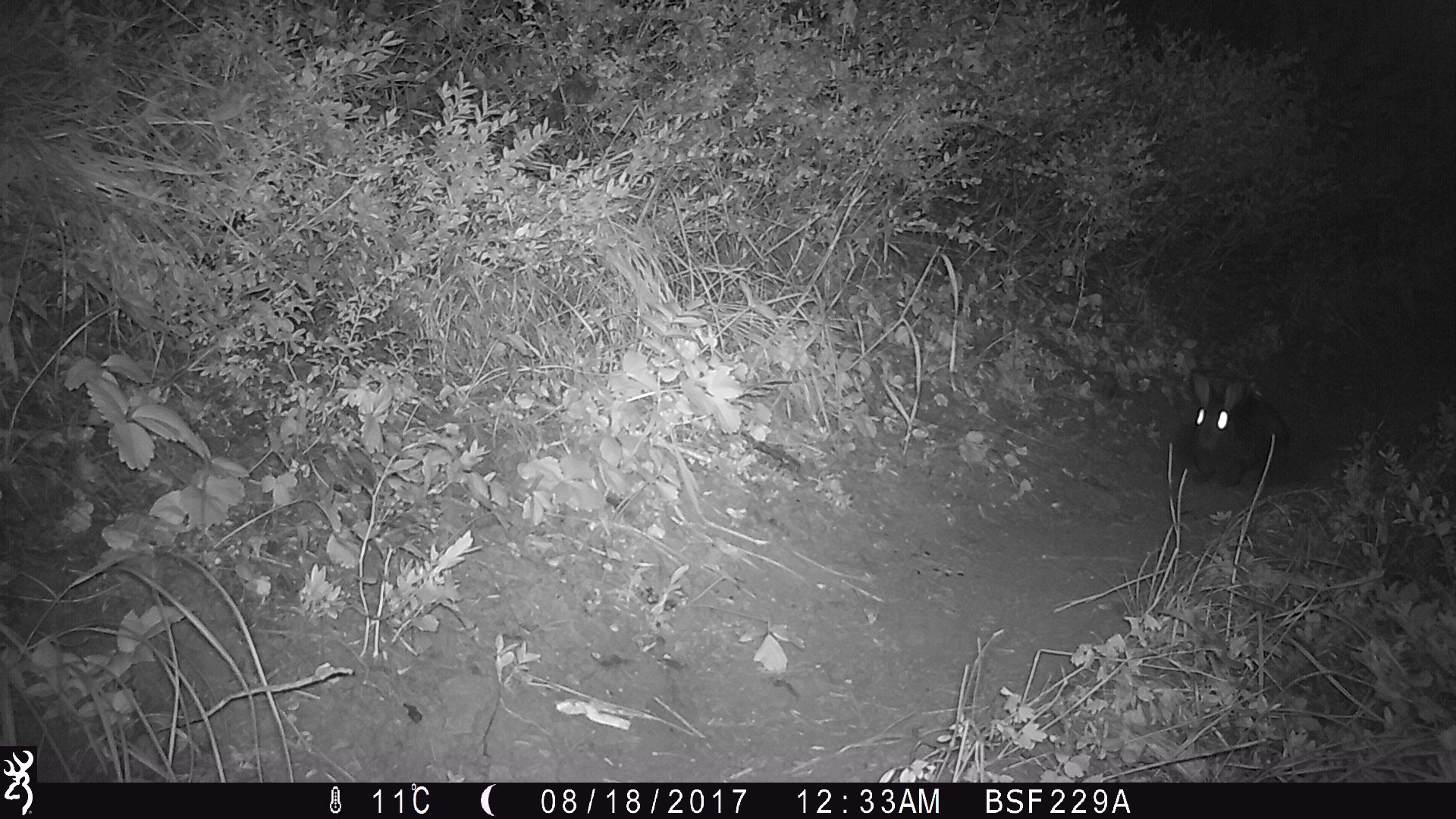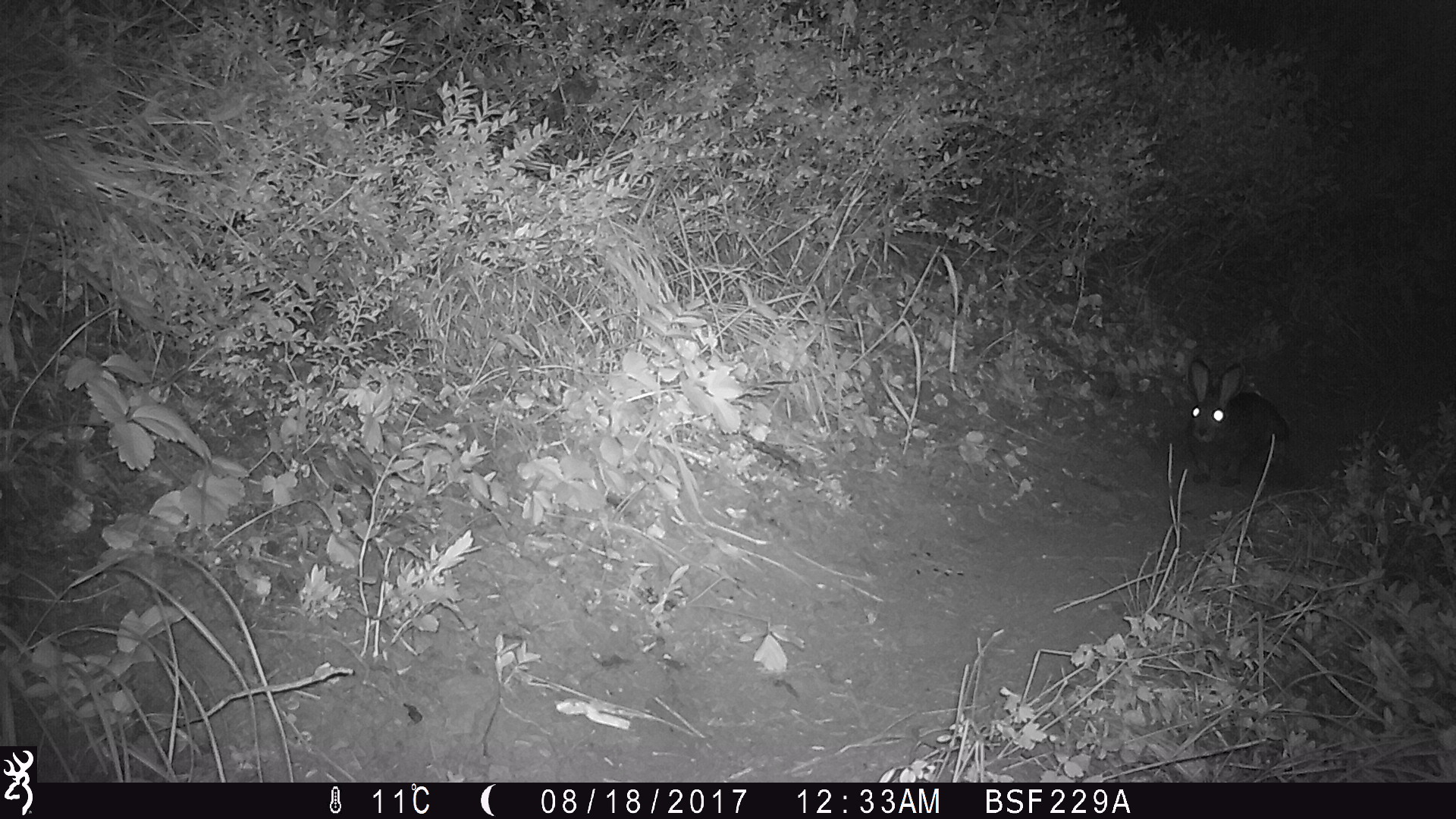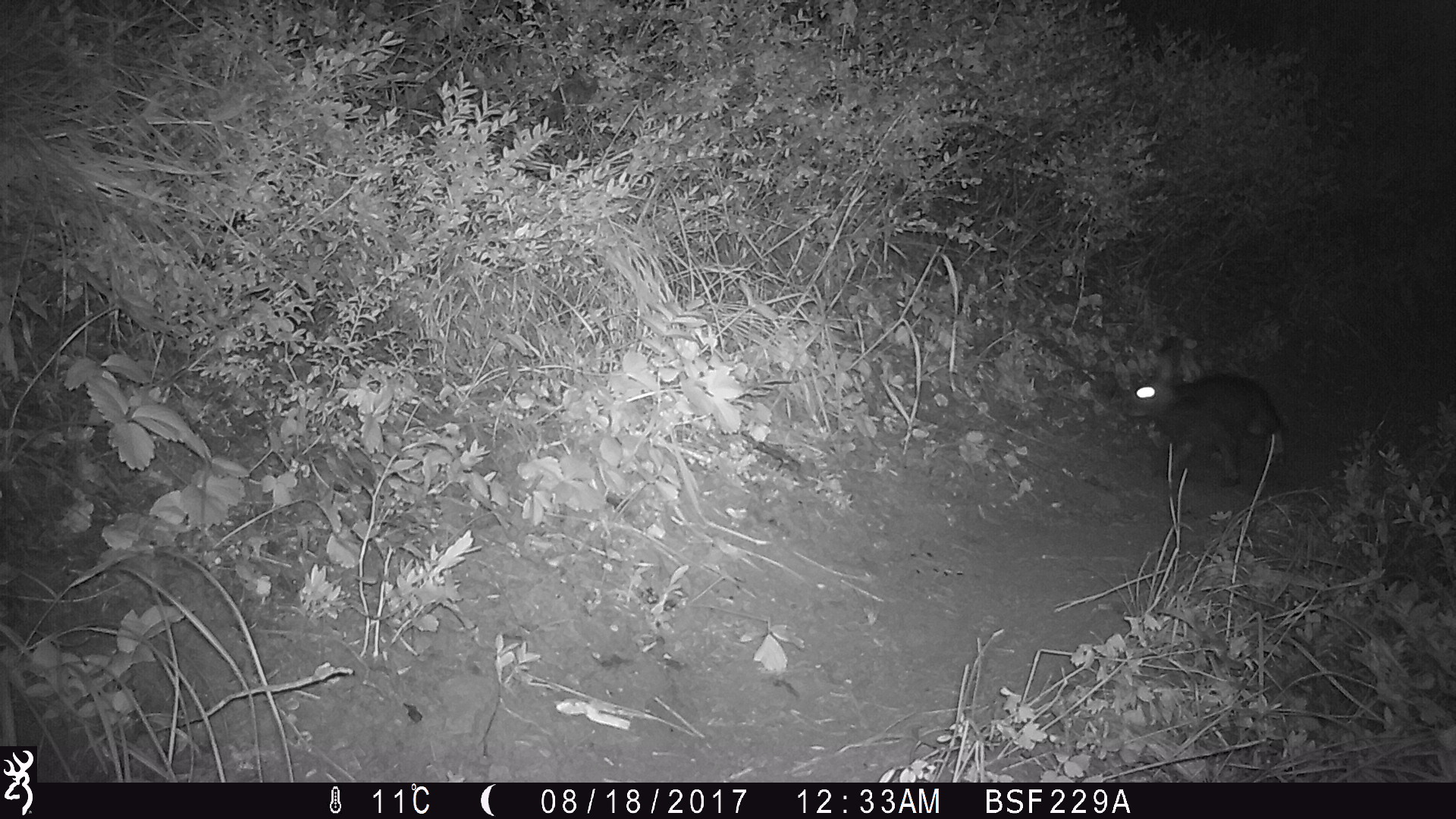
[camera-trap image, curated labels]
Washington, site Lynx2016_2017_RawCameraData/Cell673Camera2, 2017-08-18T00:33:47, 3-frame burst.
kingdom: Animalia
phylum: Chordata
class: Mammalia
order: Lagomorpha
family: Leporidae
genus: Lepus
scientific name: Lepus americanus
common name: snowshoe hare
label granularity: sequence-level